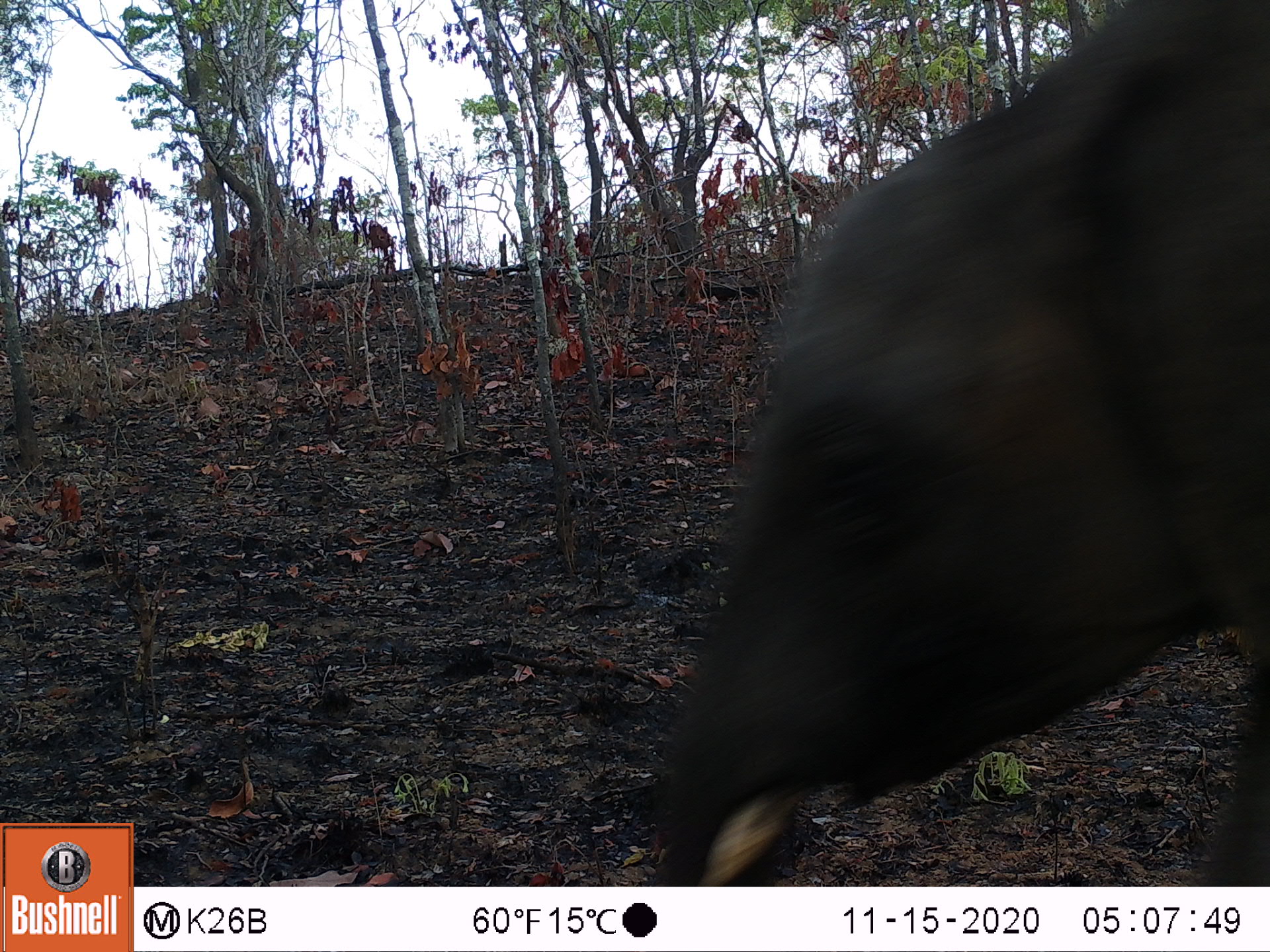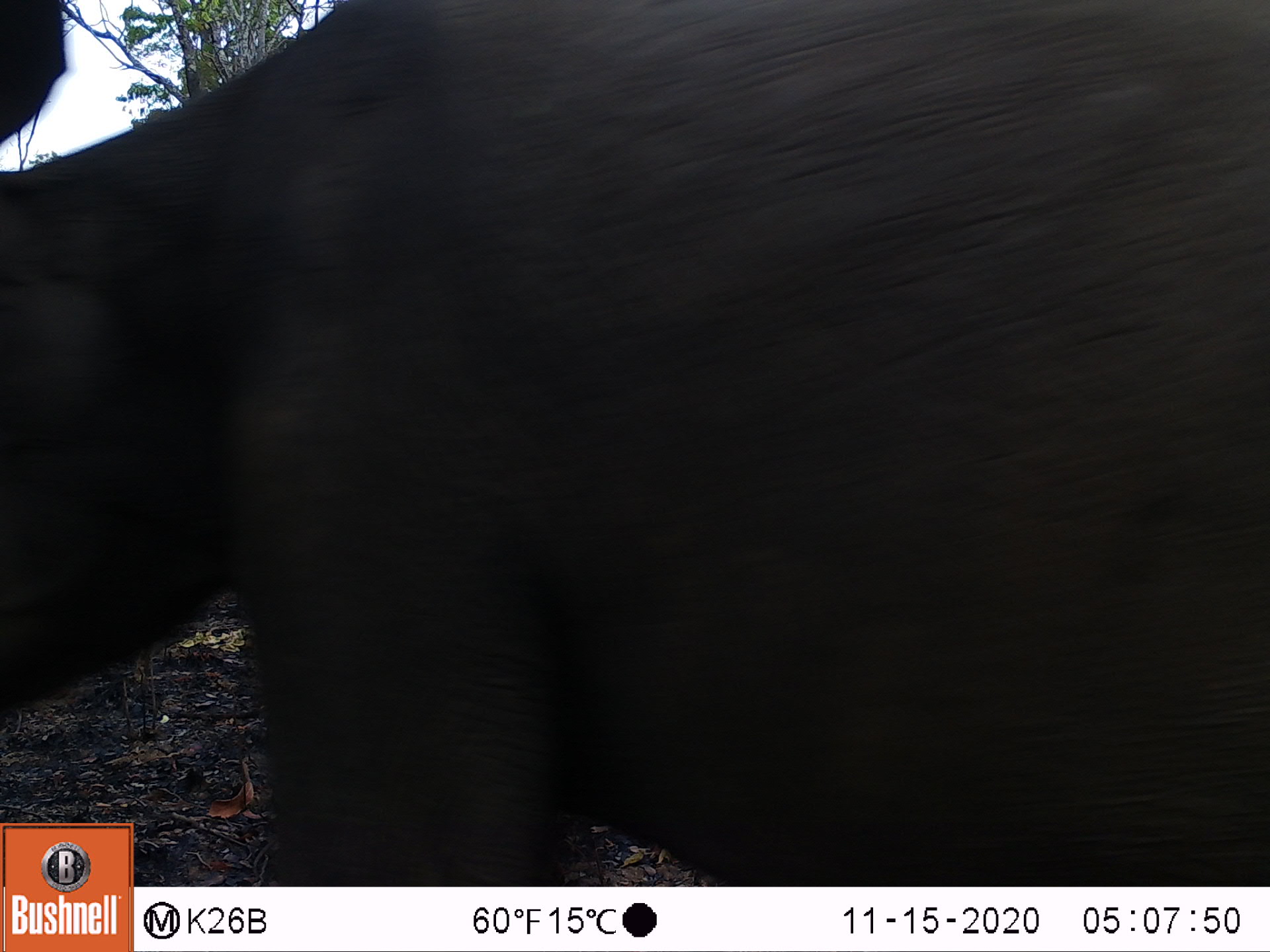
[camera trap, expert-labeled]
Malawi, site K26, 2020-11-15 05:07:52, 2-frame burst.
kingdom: Animalia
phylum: Chordata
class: Mammalia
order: Proboscidea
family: Elephantidae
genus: Loxodonta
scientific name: Loxodonta africana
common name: african savanna elephant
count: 1